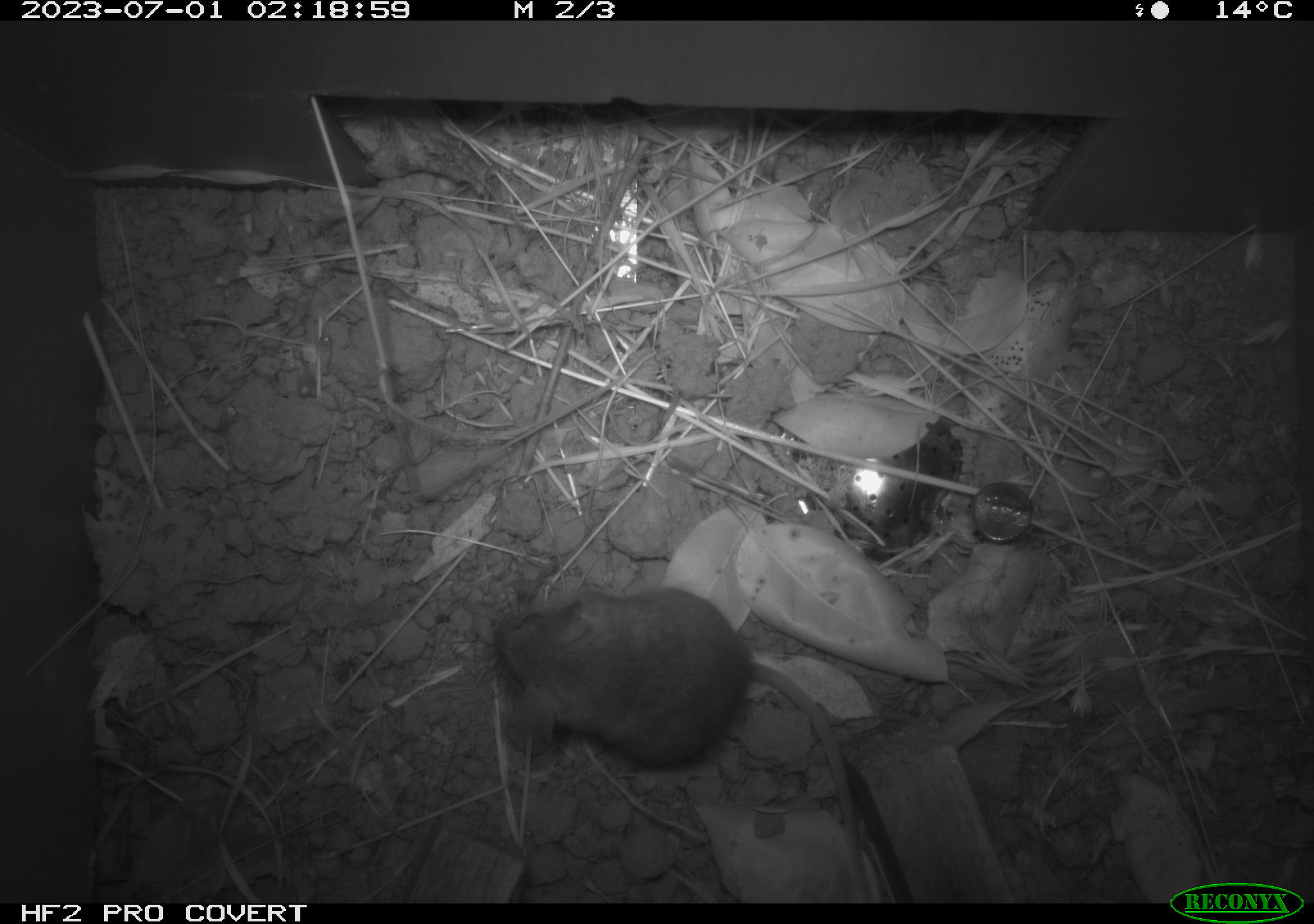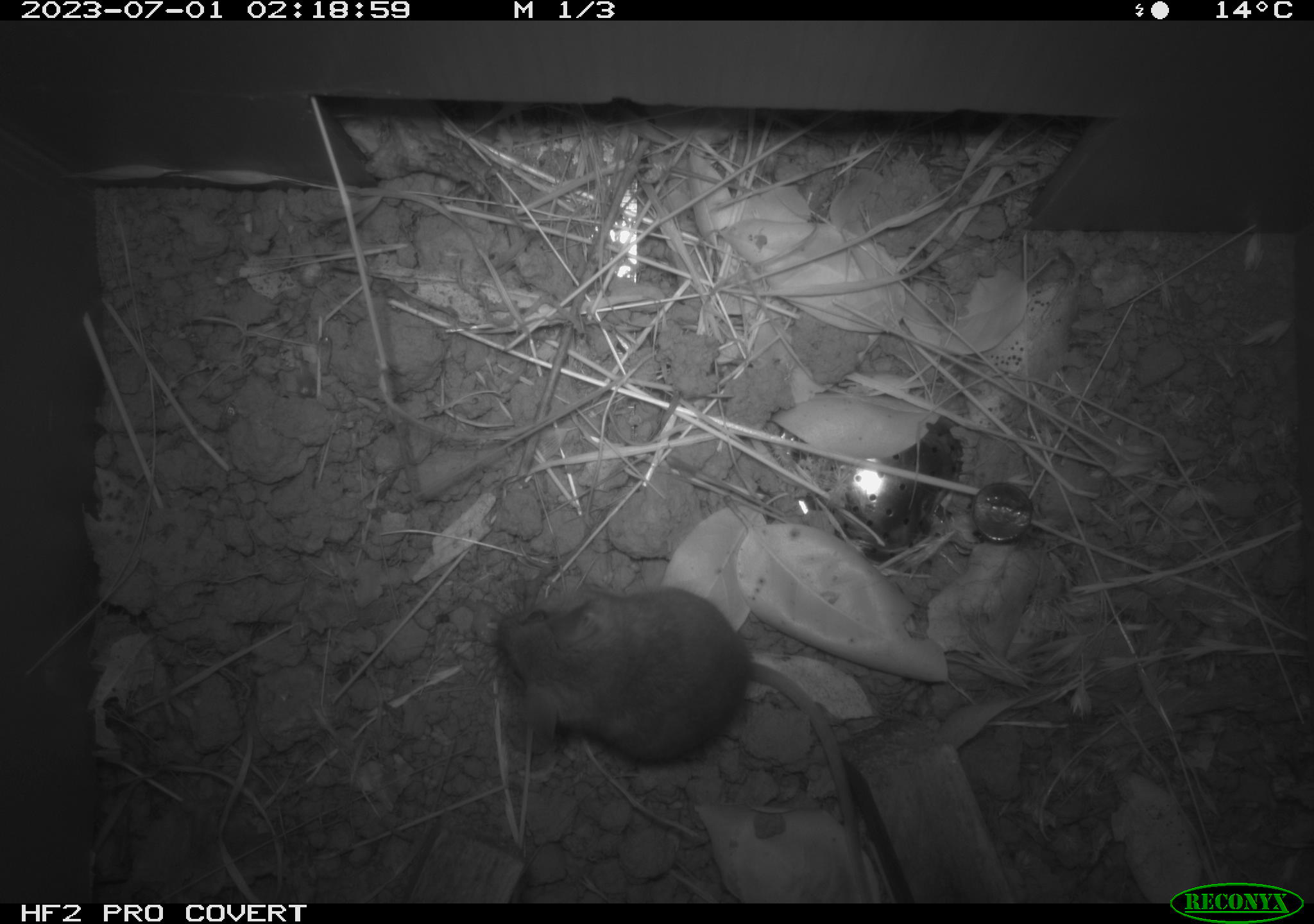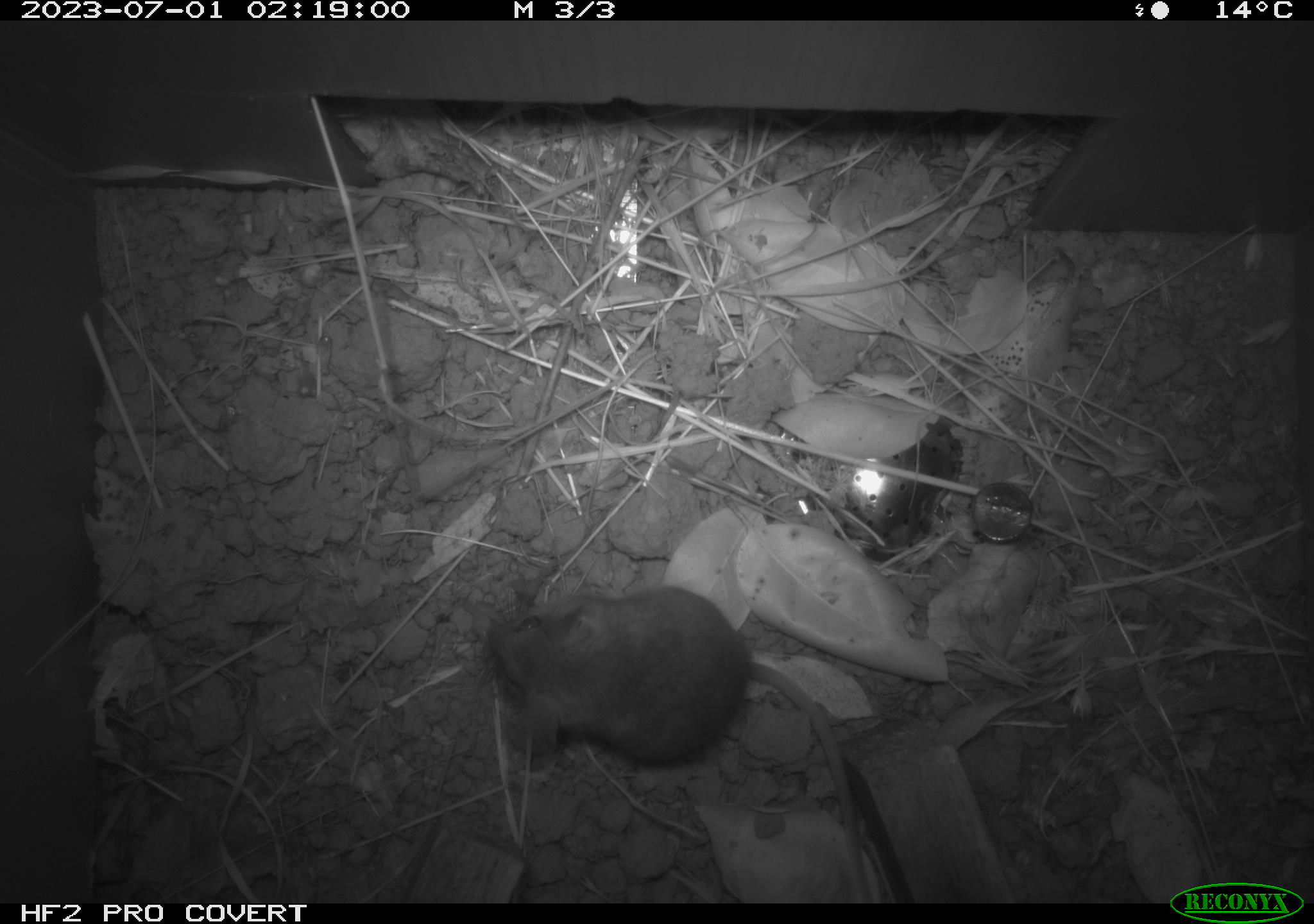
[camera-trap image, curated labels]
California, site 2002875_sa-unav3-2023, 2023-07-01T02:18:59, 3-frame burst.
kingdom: Animalia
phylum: Chordata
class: Mammalia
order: Rodentia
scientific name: Rodentia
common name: mouse species